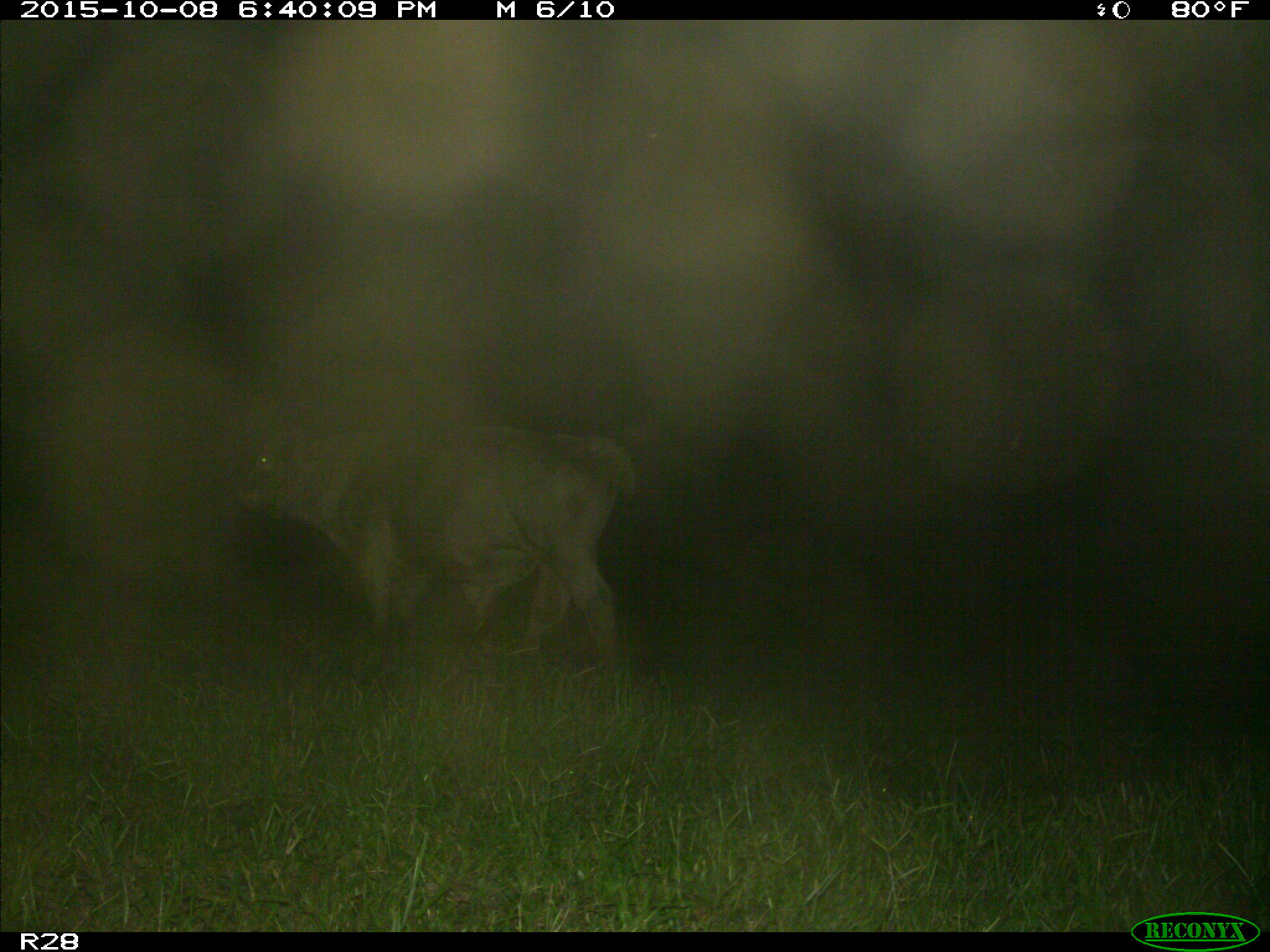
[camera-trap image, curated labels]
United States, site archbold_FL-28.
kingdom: Animalia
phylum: Chordata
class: Mammalia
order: Artiodactyla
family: Bovidae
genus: Bos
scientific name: Bos taurus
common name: domestic cow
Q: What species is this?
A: Bos taurus (domestic cow).